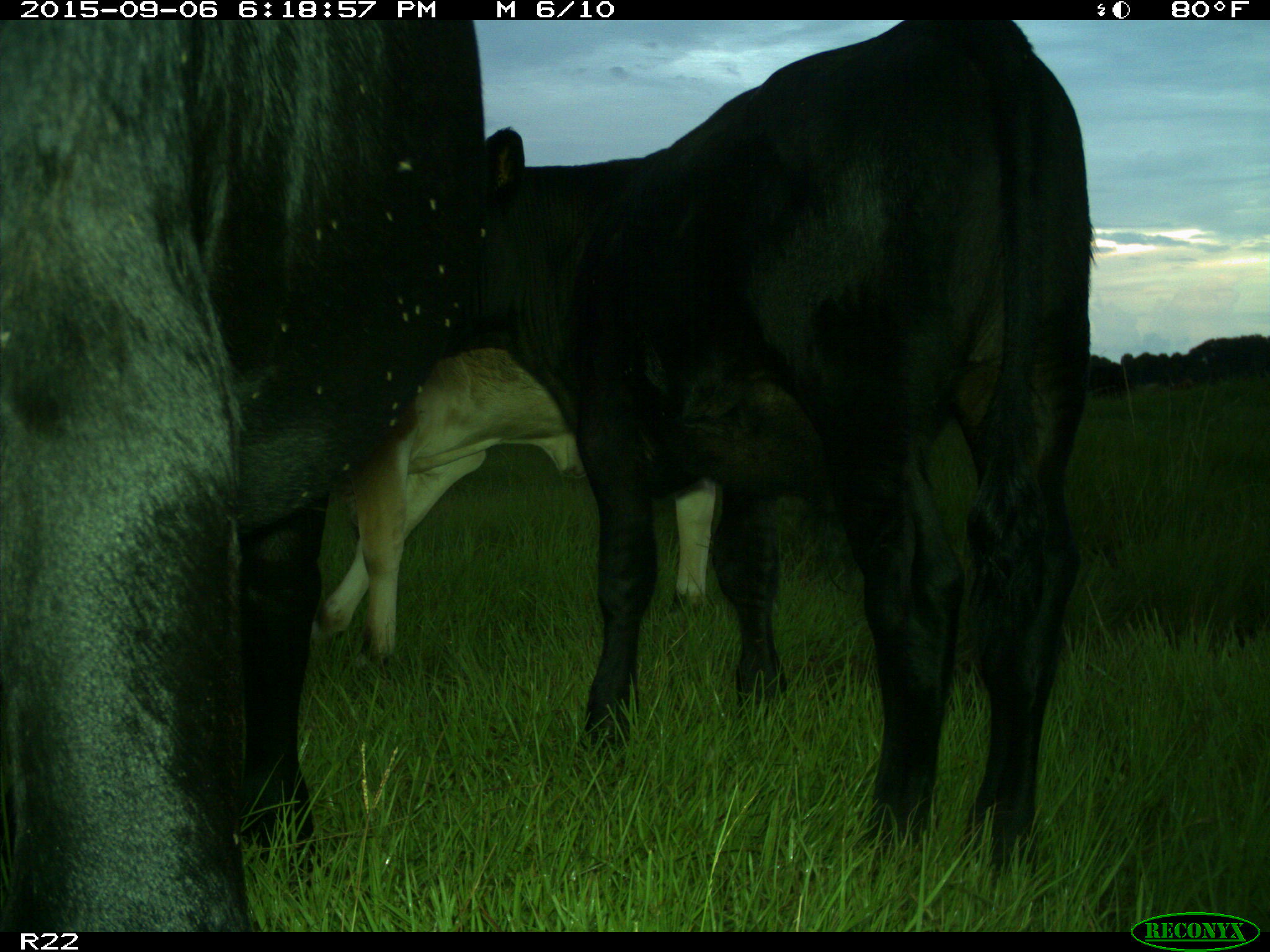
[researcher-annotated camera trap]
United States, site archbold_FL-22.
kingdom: Animalia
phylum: Chordata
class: Mammalia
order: Artiodactyla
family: Bovidae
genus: Bos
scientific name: Bos taurus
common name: domestic cow